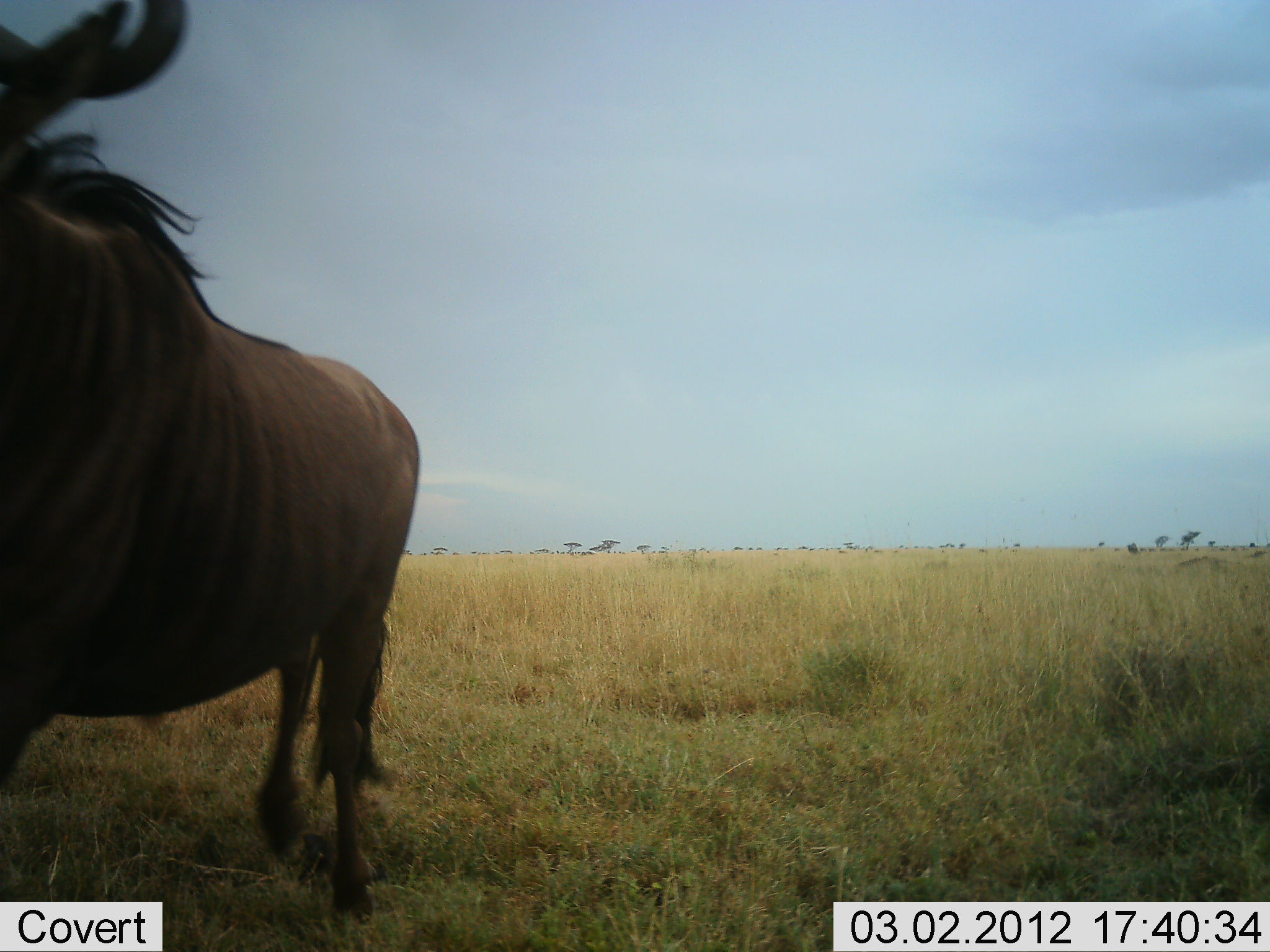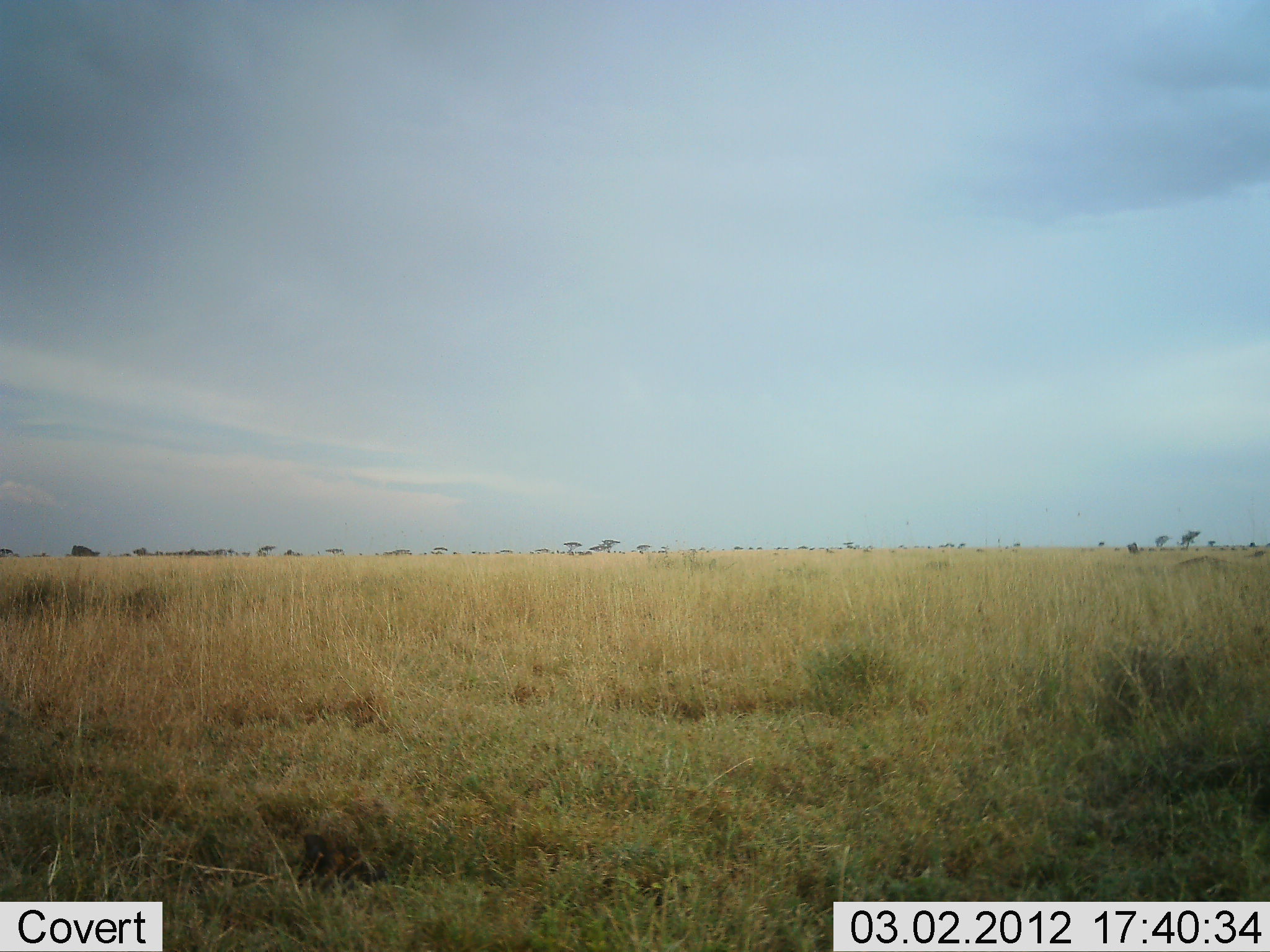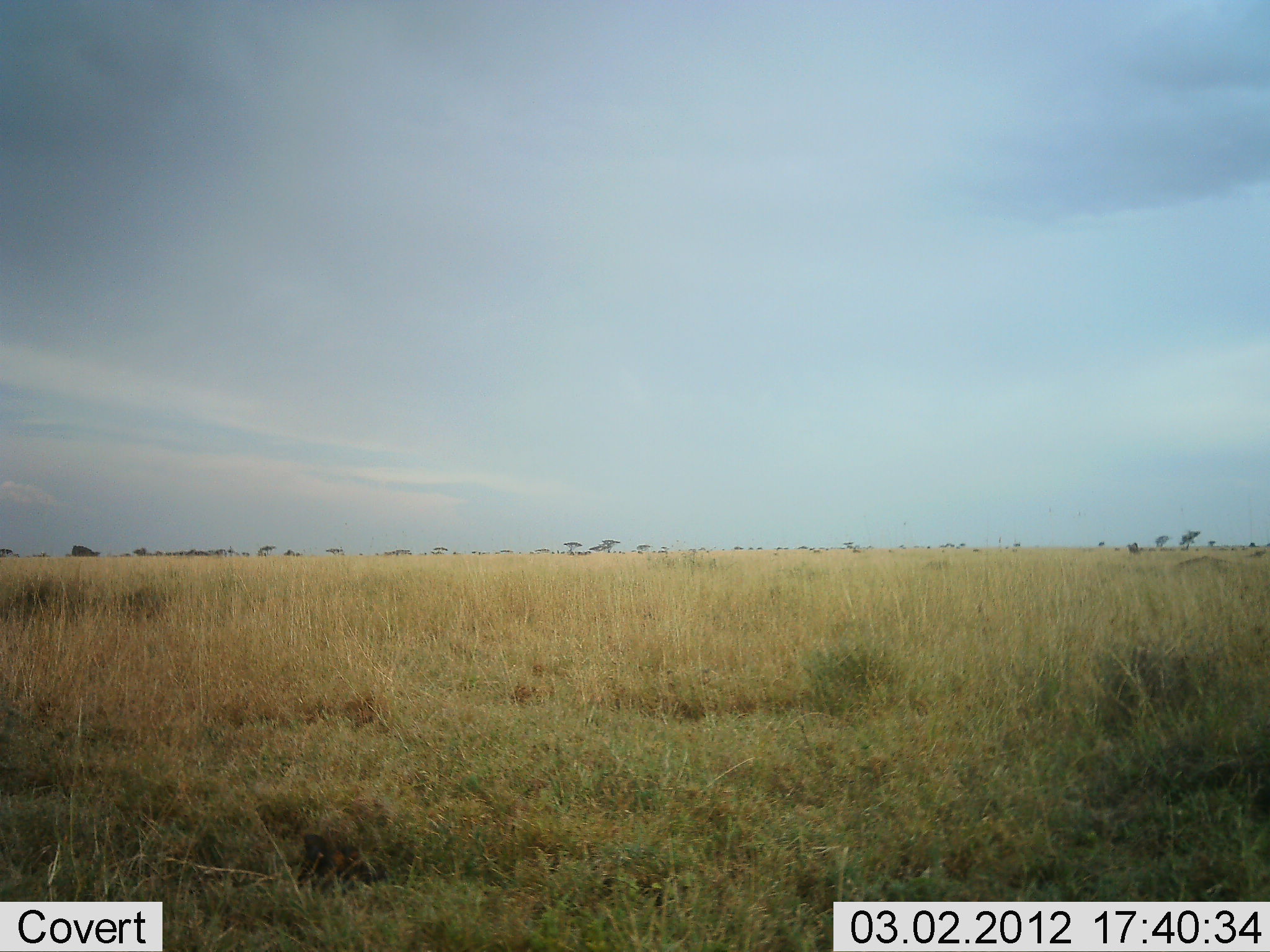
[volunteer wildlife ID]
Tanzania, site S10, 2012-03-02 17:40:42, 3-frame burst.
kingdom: Animalia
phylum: Chordata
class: Mammalia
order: Artiodactyla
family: Bovidae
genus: Connochaetes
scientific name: Connochaetes taurinus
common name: blue wildebeest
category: wildebeest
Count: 1.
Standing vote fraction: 0%.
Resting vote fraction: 0%.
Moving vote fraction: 100%.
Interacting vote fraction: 0%.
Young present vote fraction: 0%.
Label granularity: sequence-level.